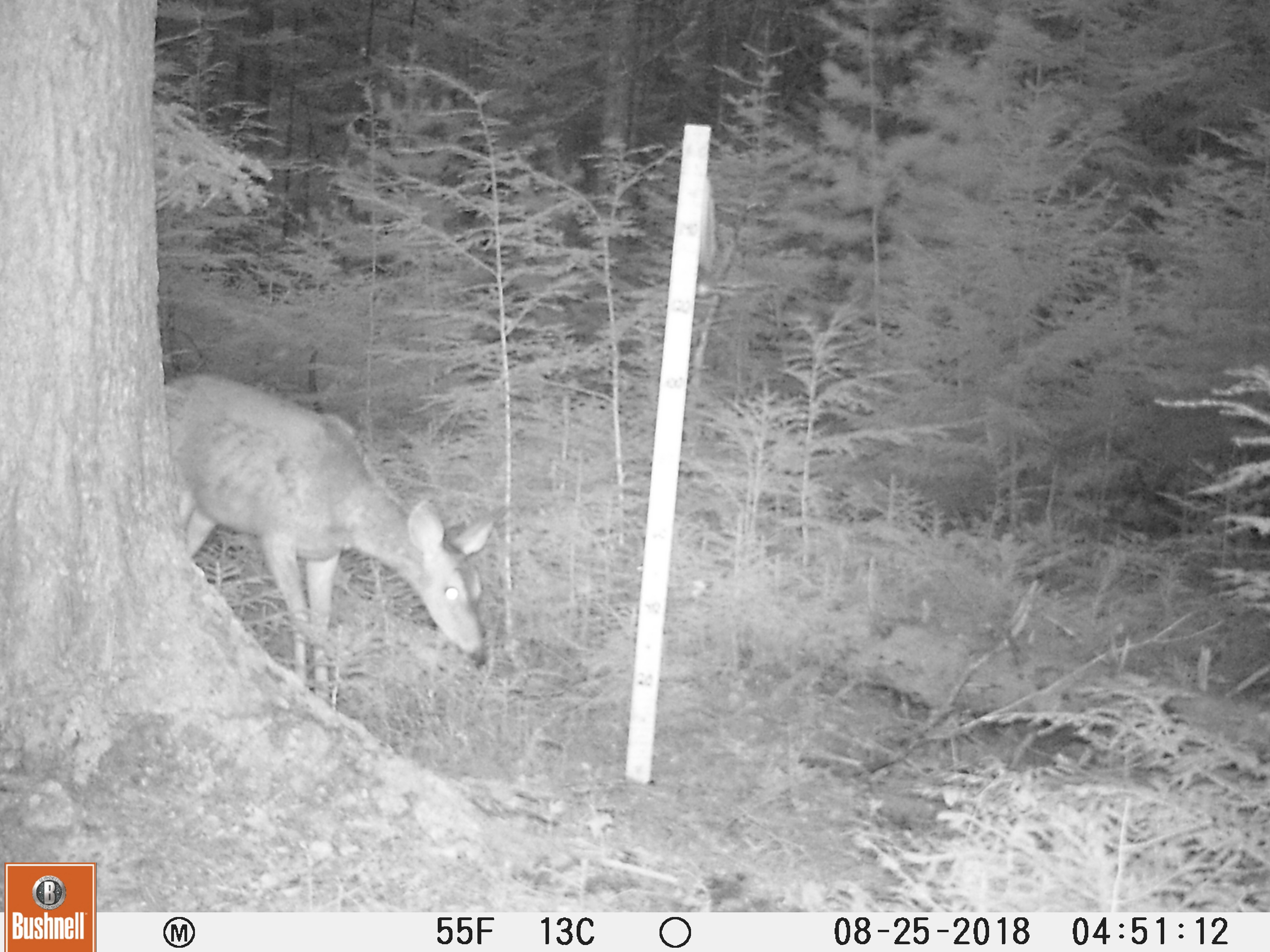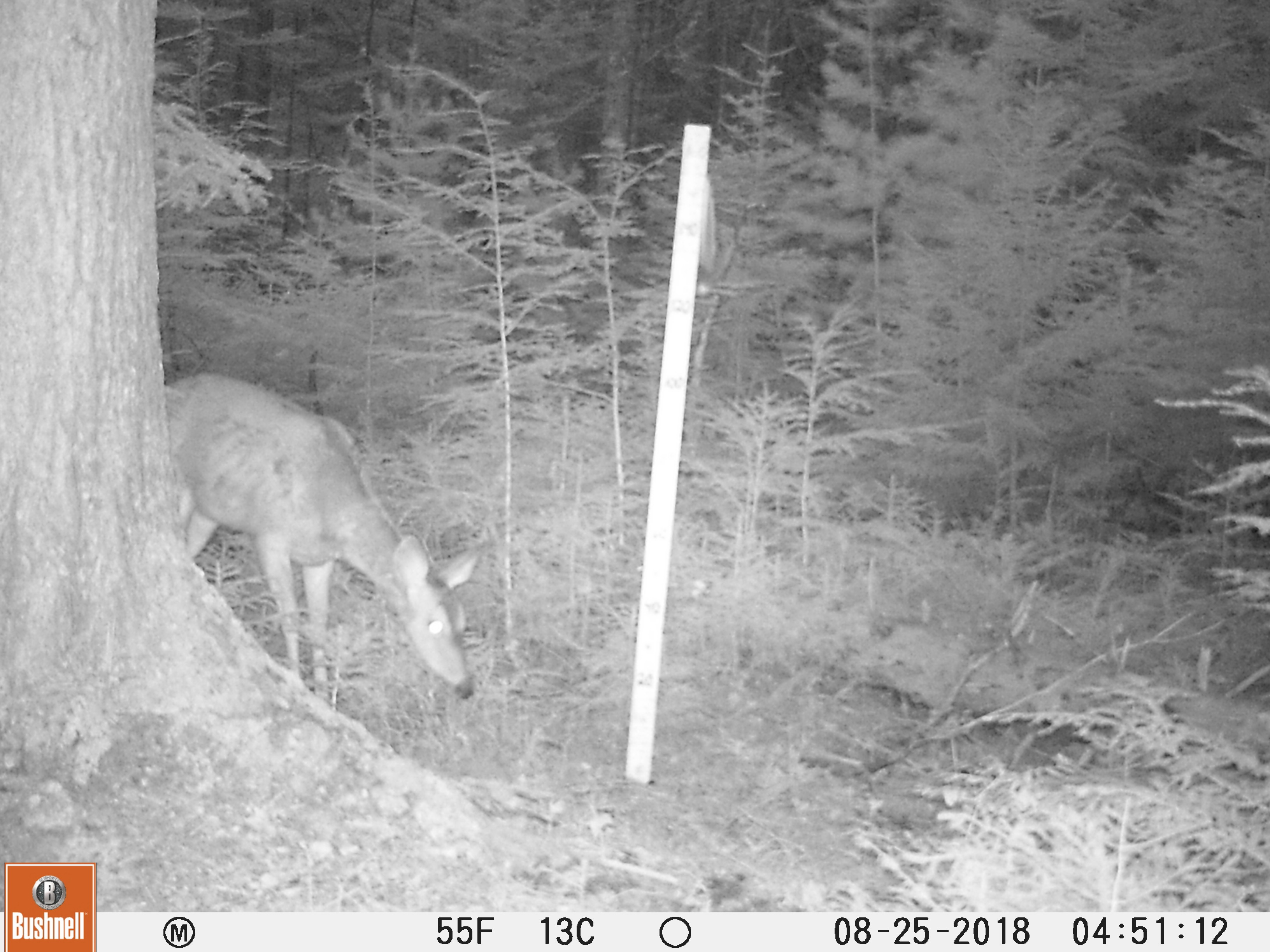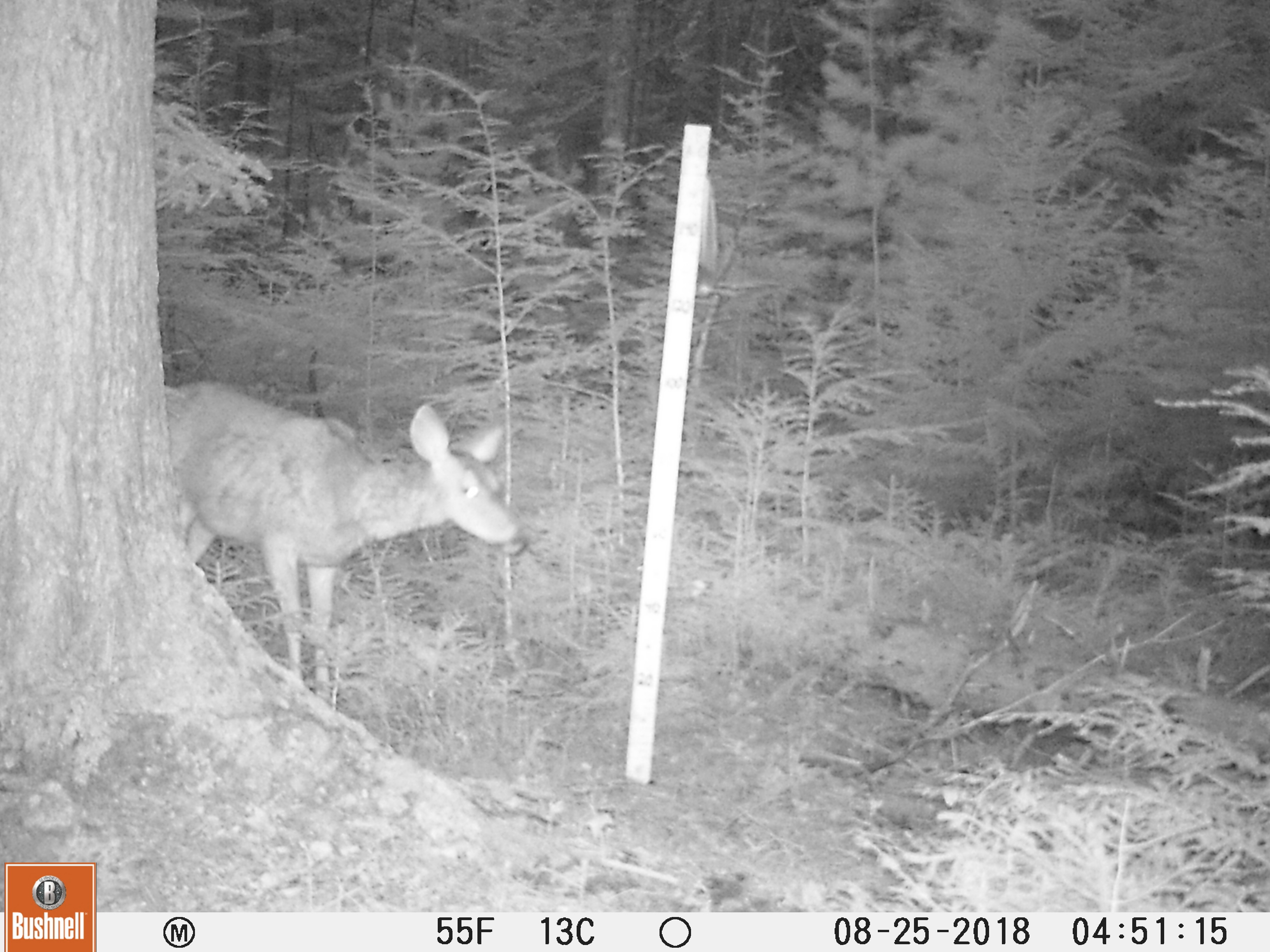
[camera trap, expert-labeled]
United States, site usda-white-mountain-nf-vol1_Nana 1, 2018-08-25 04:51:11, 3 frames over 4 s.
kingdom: Animalia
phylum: Chordata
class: Mammalia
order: Artiodactyla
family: Cervidae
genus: Odocoileus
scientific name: Odocoileus virginianus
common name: white-tailed deer